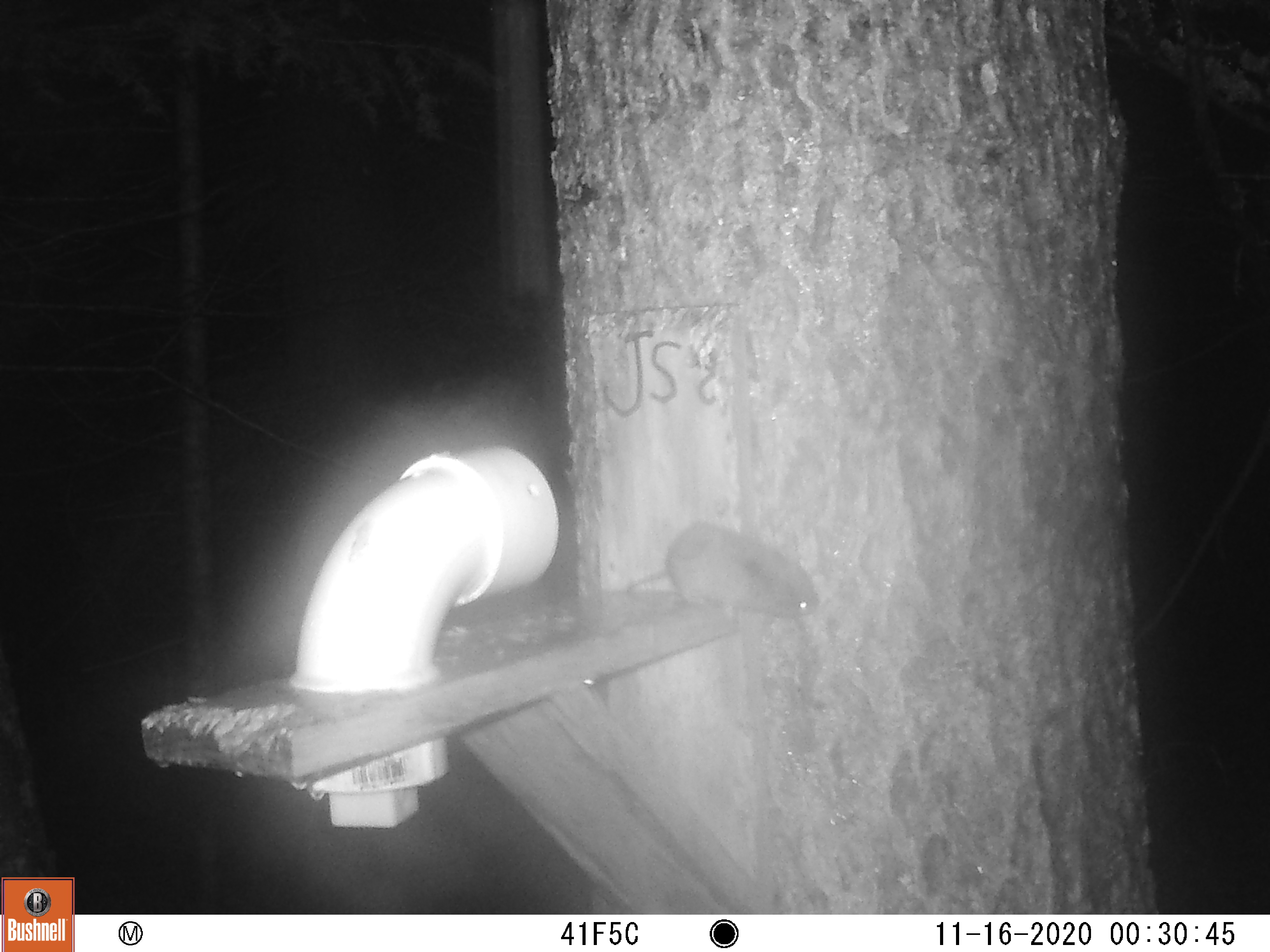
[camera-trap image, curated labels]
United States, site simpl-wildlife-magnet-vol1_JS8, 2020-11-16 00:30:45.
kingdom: Animalia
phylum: Chordata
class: Mammalia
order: Rodentia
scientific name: Rodentia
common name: mouse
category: mouse sp.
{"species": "mouse sp. (mouse) (Rodentia)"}